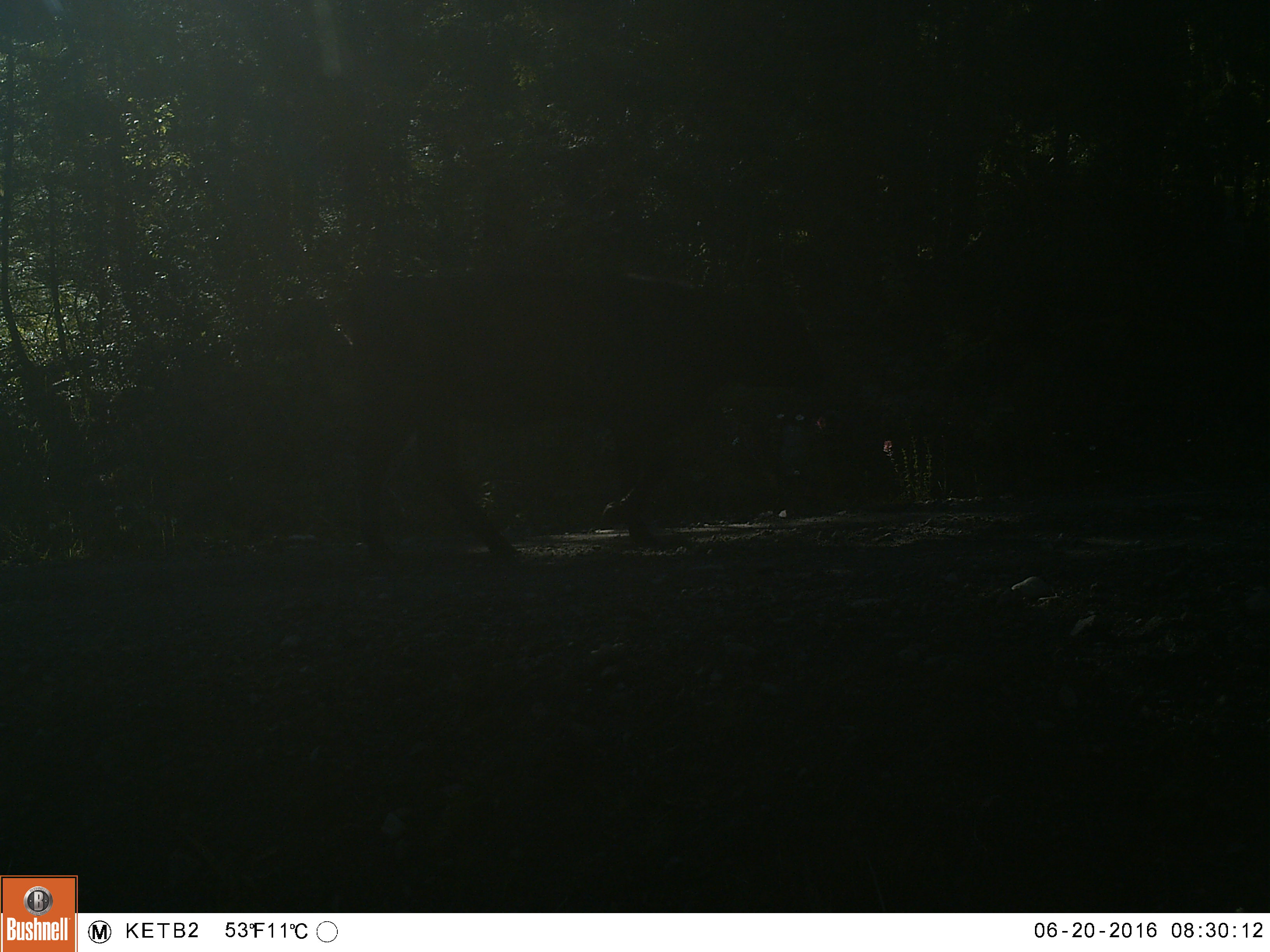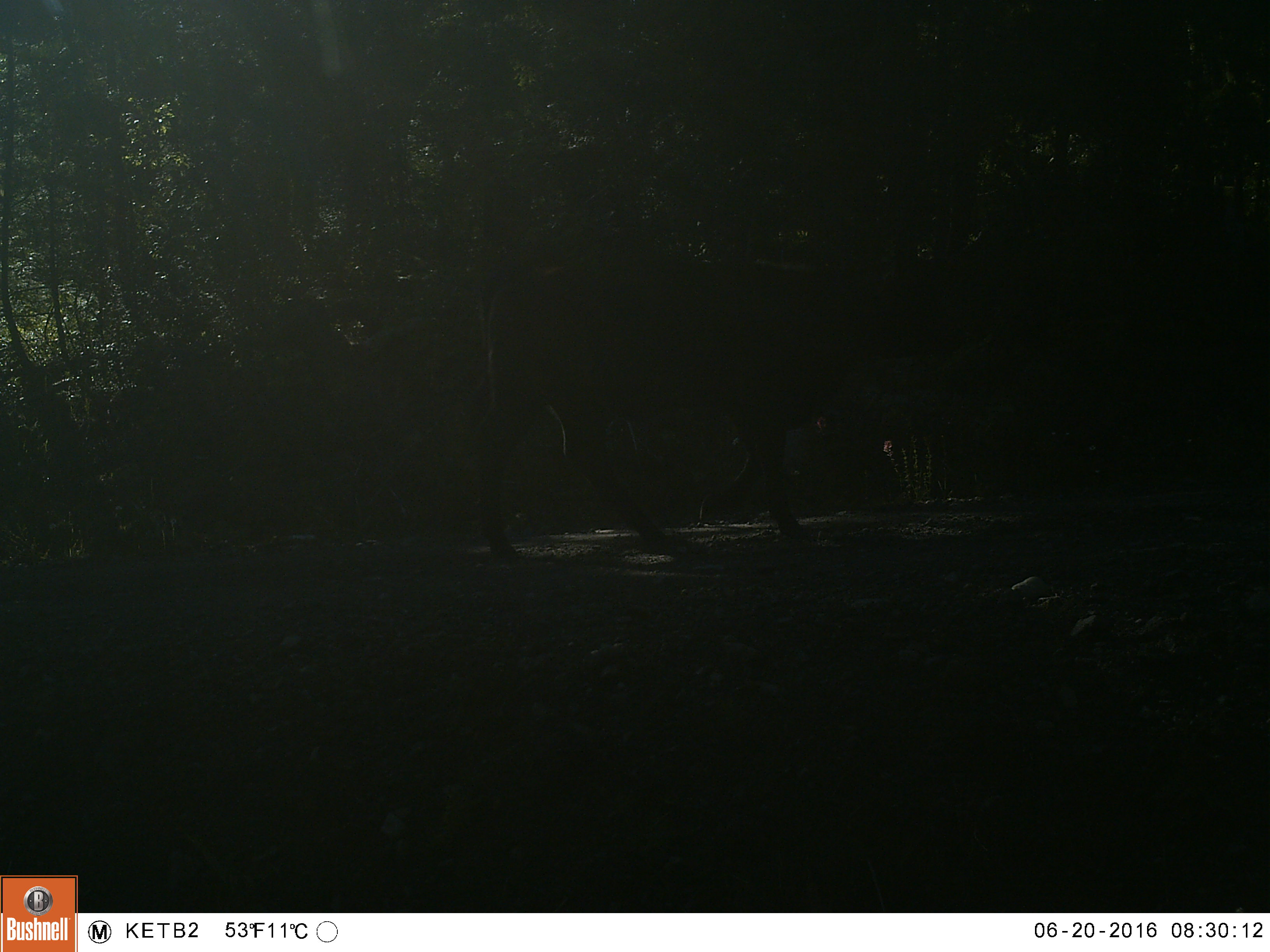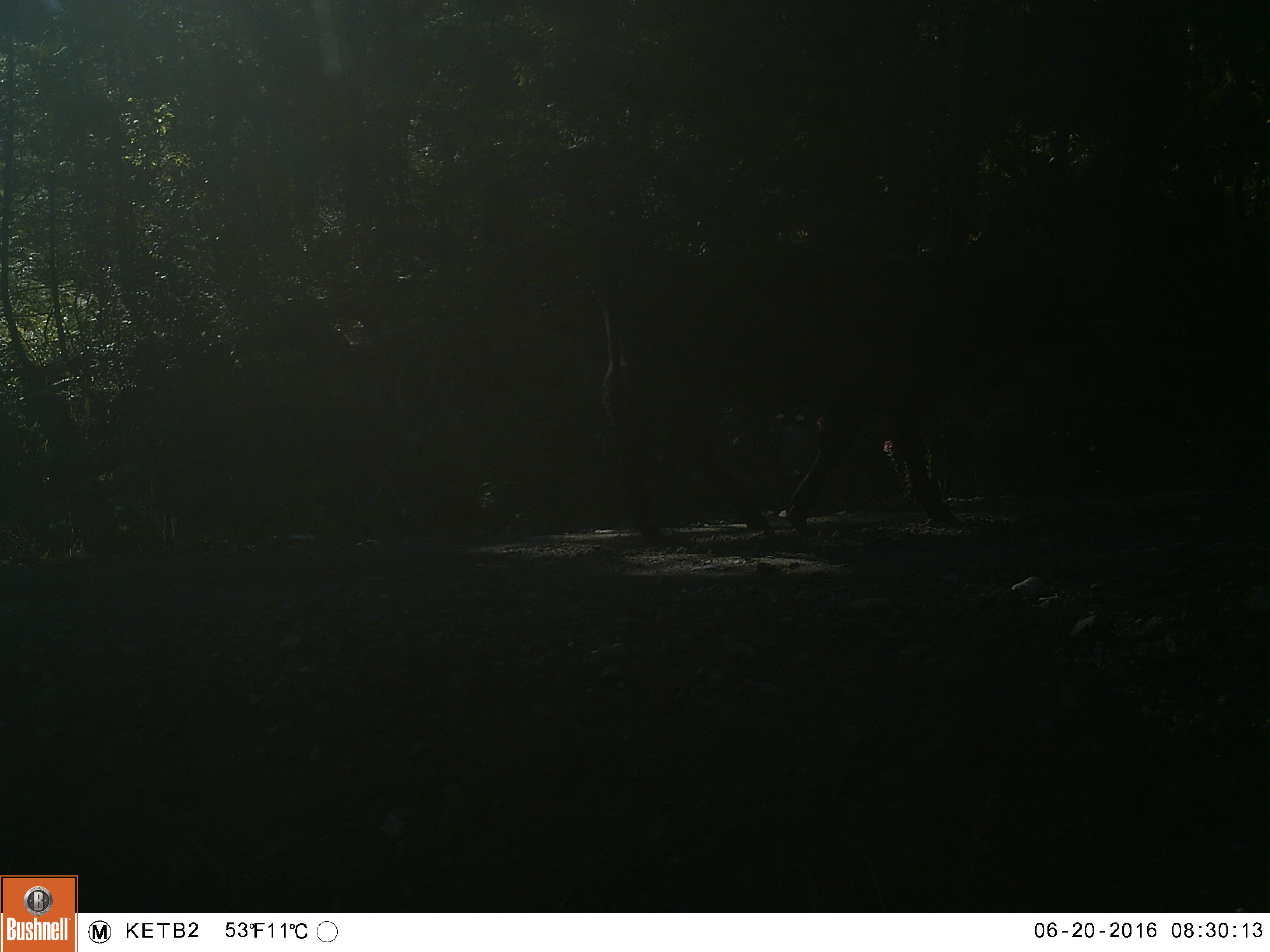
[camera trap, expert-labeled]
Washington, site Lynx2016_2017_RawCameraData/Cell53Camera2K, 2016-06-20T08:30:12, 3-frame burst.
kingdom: Animalia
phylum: Chordata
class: Mammalia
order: Artiodactyla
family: Bovidae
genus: Bos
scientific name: Bos taurus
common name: domestic cattle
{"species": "domestic cattle (Bos taurus)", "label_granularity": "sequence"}